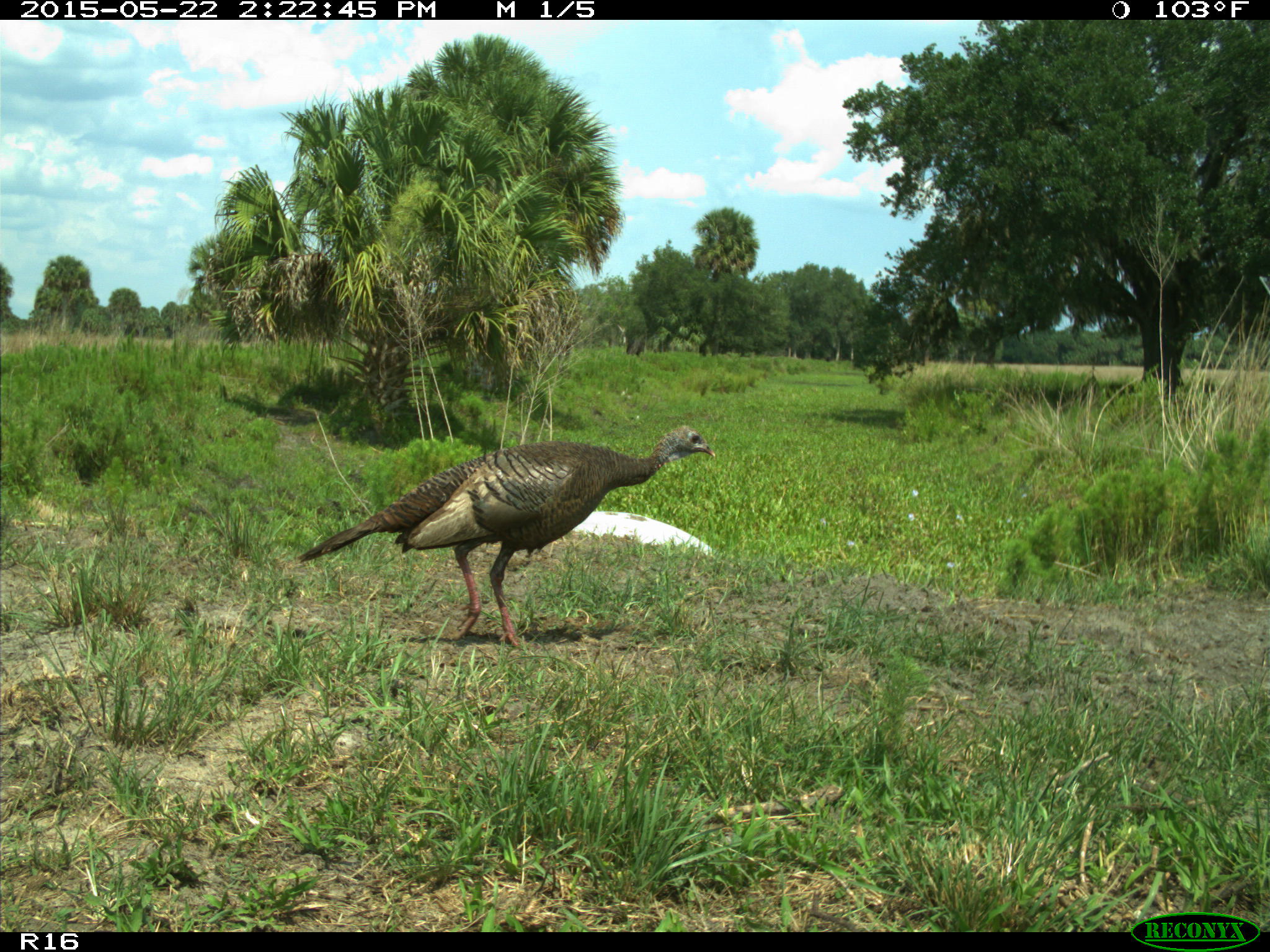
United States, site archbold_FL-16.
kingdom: Animalia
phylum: Chordata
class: Mammalia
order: Artiodactyla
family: Bovidae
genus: Bos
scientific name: Bos taurus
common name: domestic cow